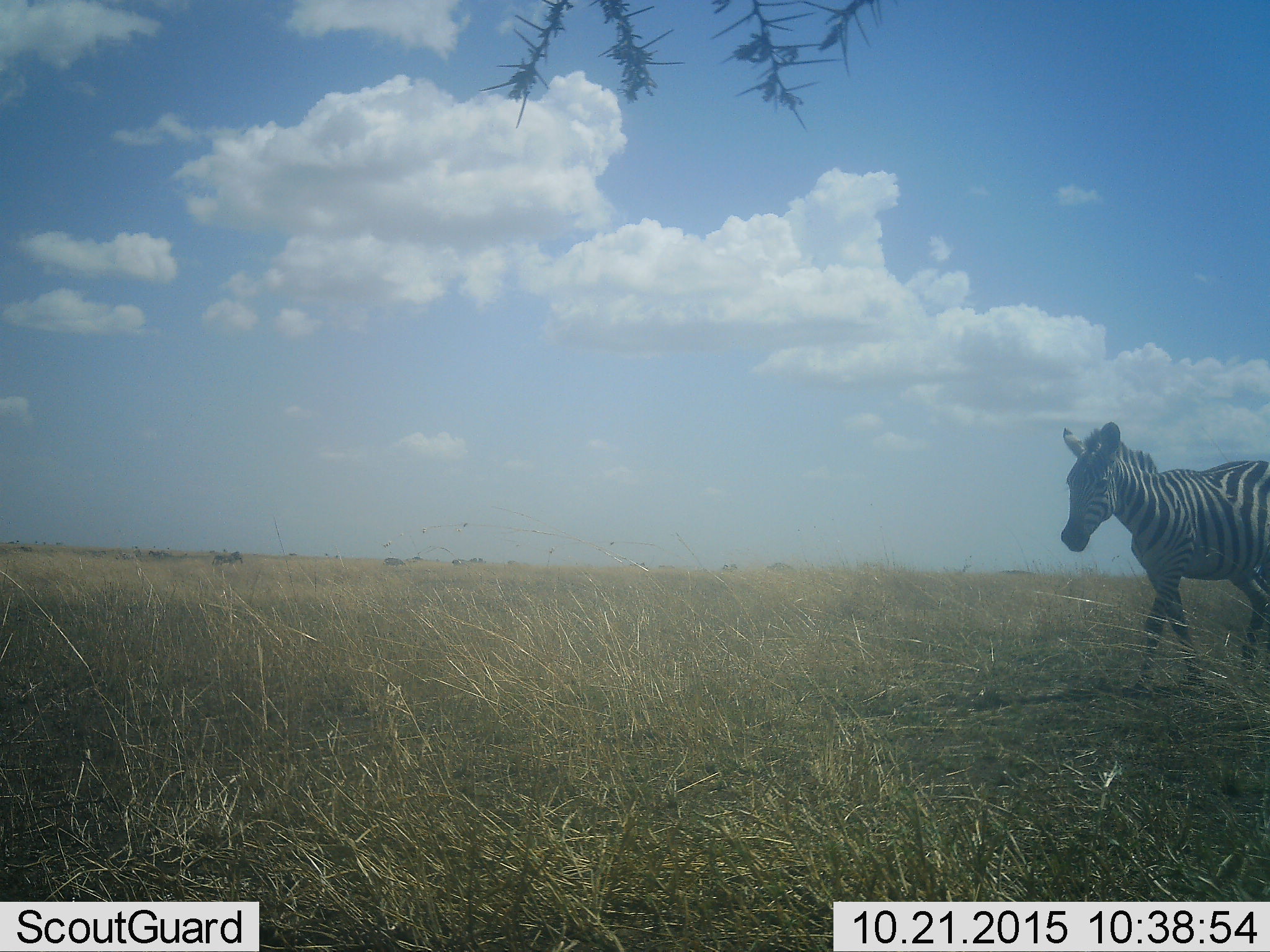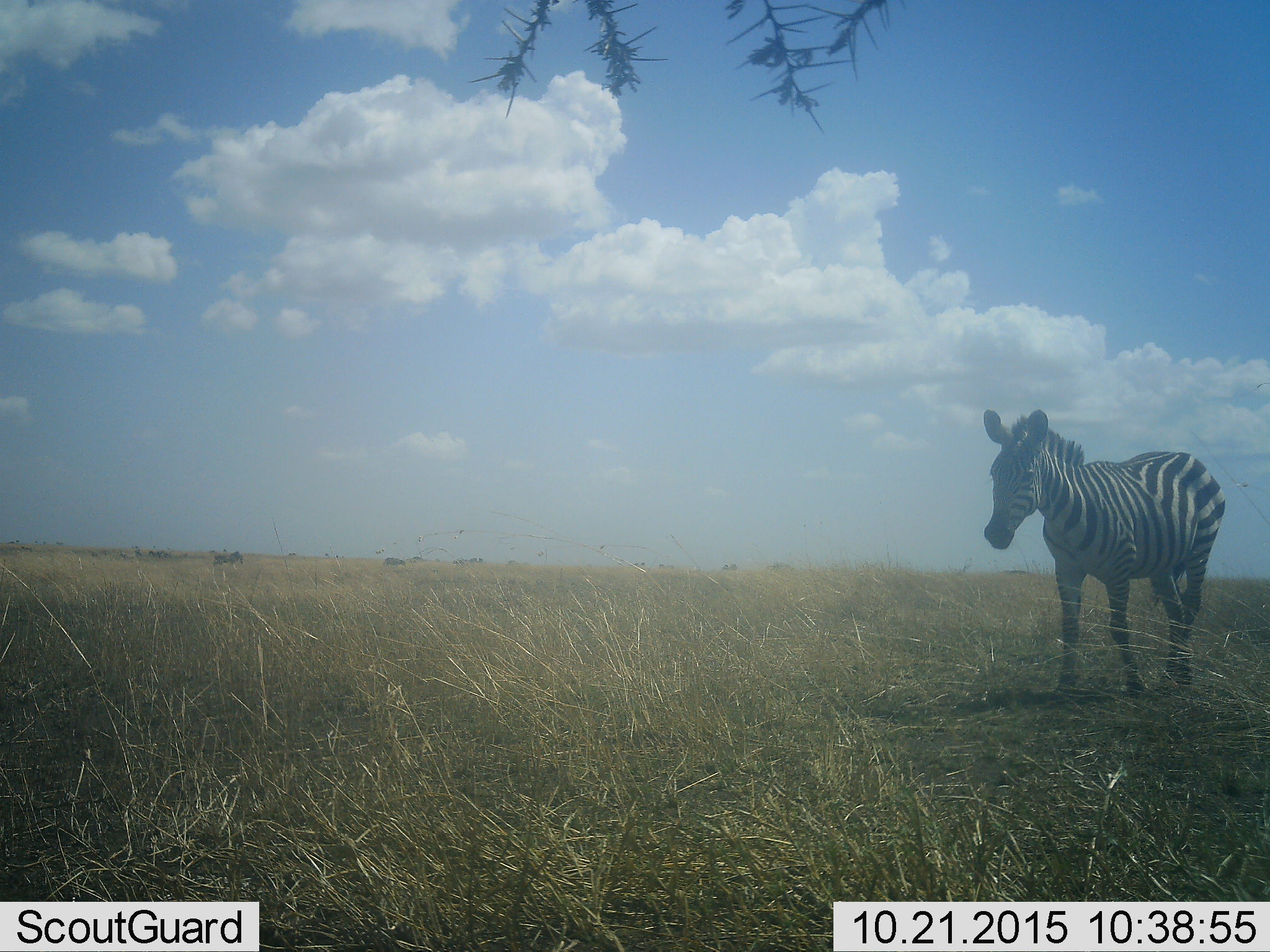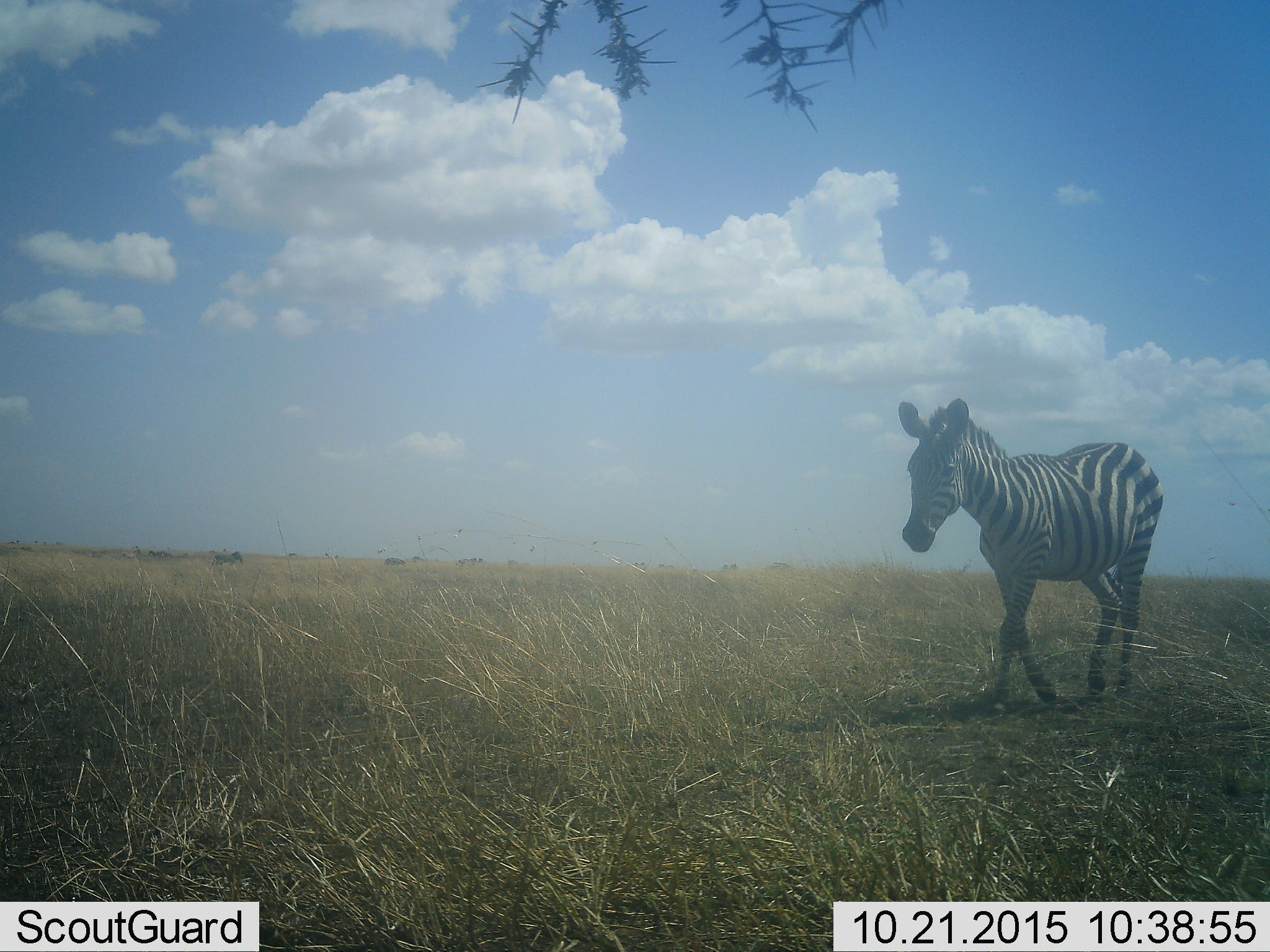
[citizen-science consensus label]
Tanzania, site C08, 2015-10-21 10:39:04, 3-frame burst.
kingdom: Animalia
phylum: Chordata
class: Mammalia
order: Perissodactyla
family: Equidae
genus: Equus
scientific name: Equus quagga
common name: plains zebra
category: zebra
Zebra (plains zebra) (Equus quagga), count 1. Behavior (volunteer vote fractions): standing 12%, resting 0%, moving 100%, interacting 0%. Young present (vote fraction): 0%. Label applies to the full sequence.